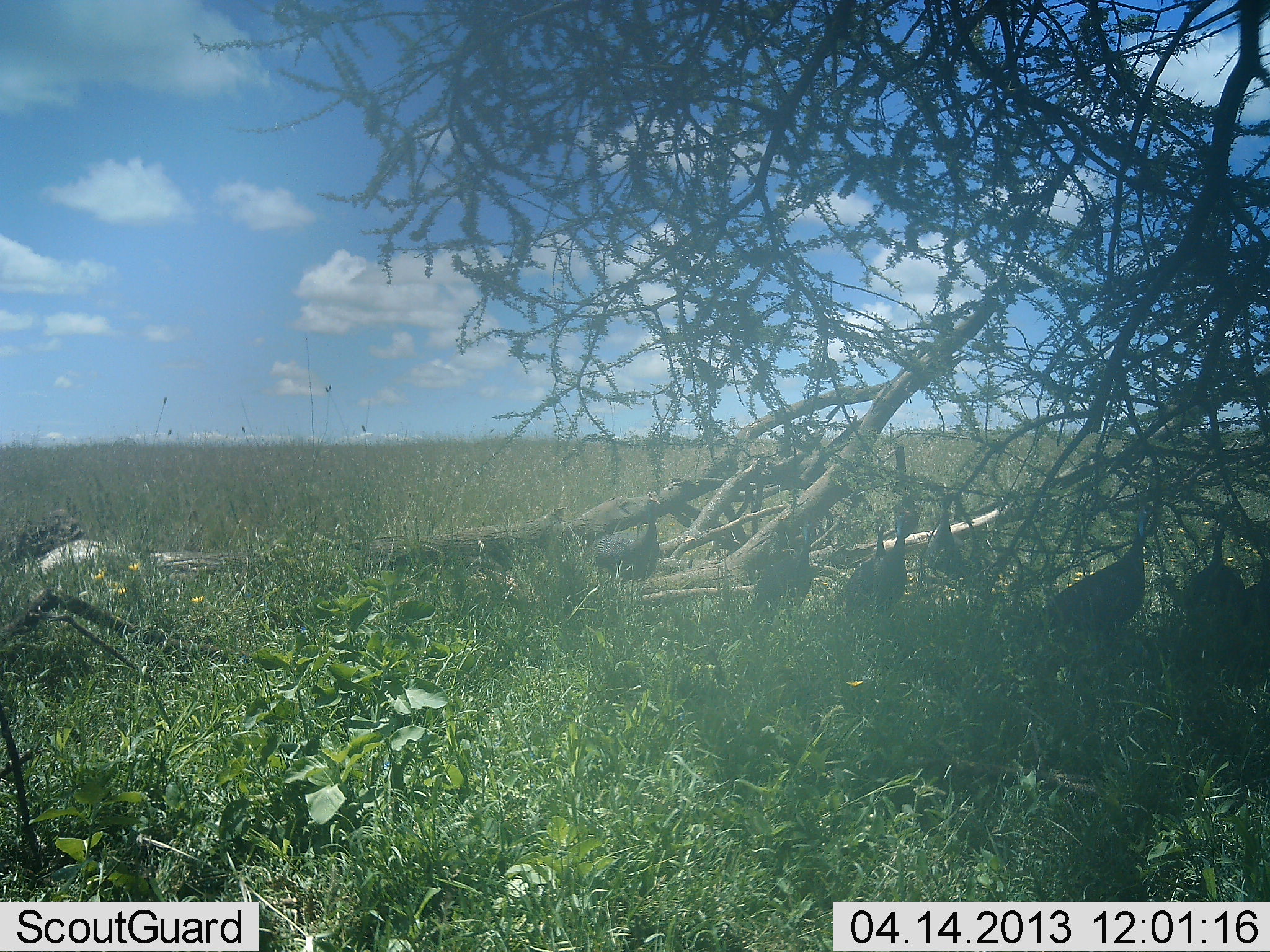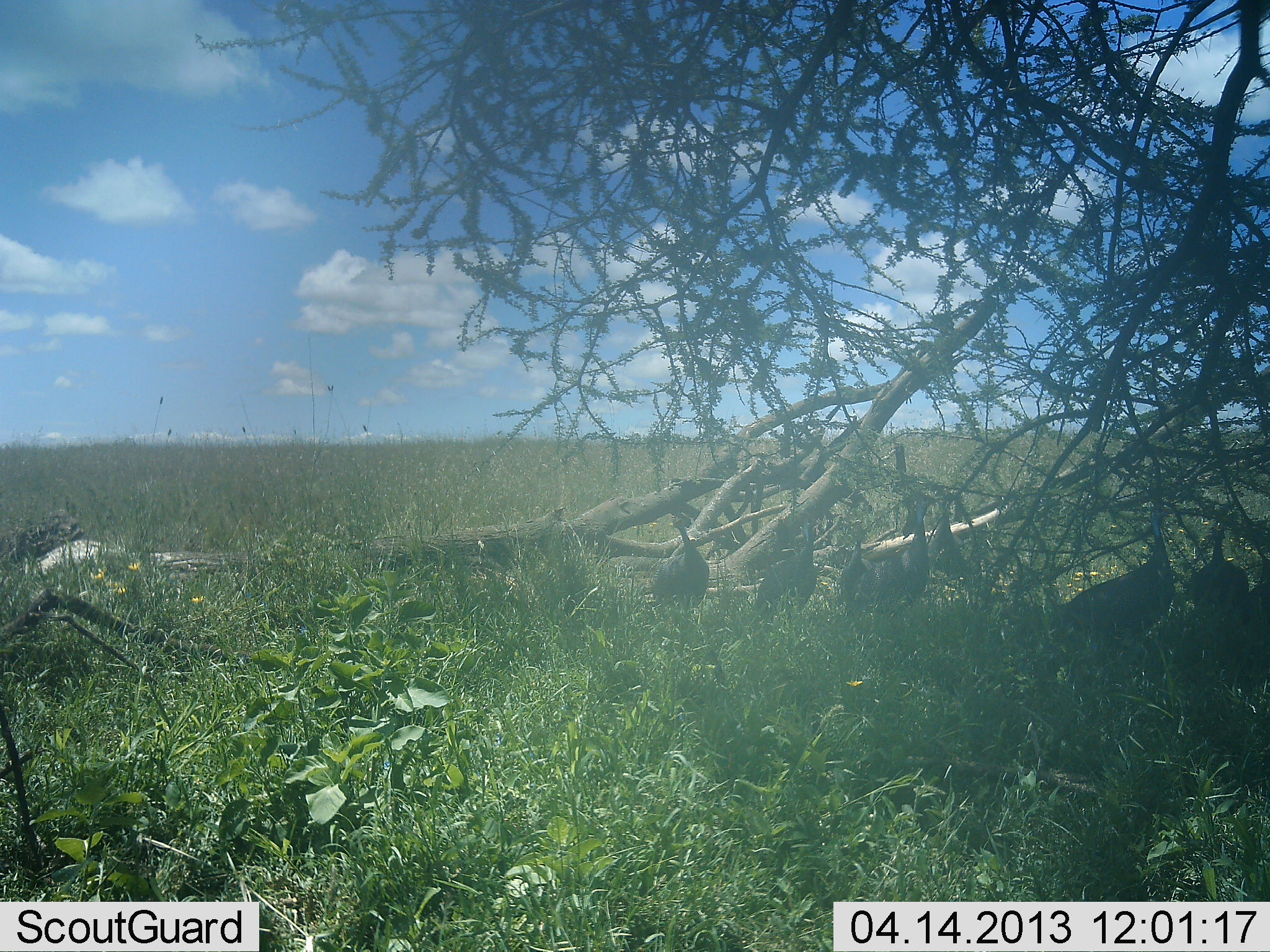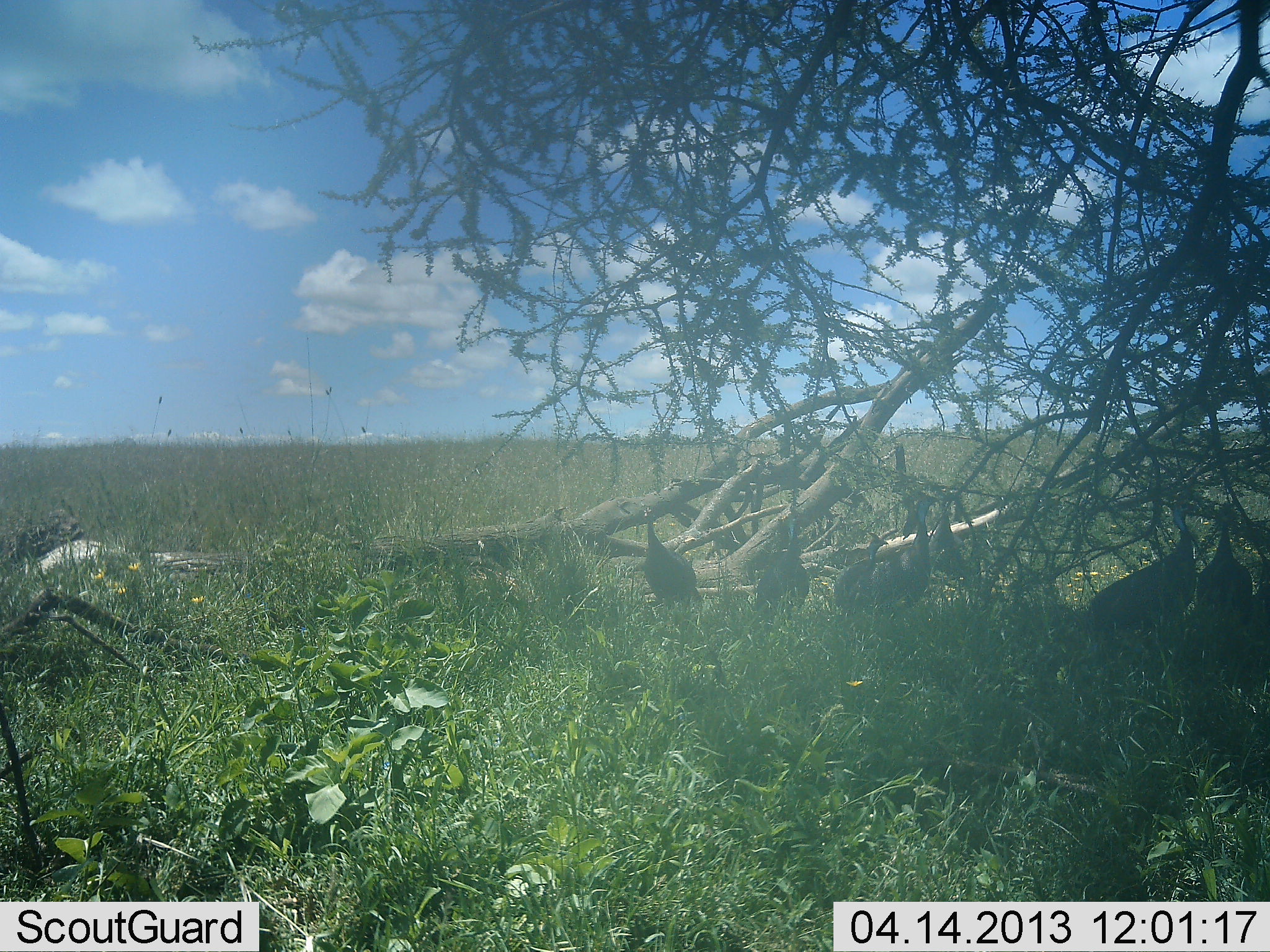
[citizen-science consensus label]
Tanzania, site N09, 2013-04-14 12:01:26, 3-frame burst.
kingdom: Animalia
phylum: Chordata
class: Aves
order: Galliformes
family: Numididae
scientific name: Numididae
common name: guinea fowl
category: guineafowl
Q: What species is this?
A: Guineafowl (guinea fowl) (Numididae).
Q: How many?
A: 6.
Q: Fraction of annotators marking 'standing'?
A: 45%.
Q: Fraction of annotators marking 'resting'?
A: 0%.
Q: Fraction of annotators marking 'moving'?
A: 75%.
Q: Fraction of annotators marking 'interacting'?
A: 0%.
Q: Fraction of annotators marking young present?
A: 0%.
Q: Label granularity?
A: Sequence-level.